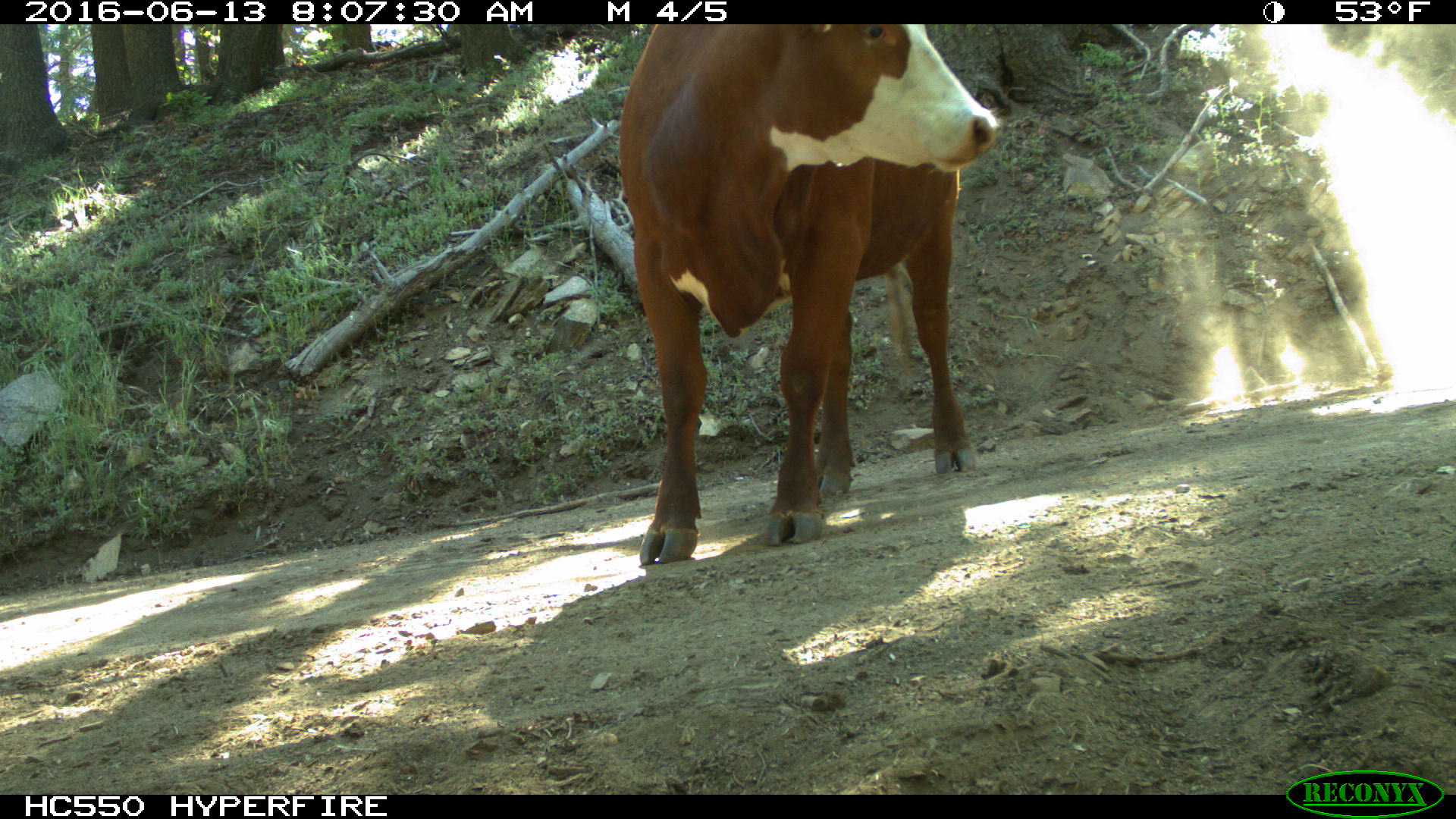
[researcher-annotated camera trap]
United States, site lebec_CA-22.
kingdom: Animalia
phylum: Chordata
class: Mammalia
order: Artiodactyla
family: Bovidae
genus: Bos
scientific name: Bos taurus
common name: domestic cow